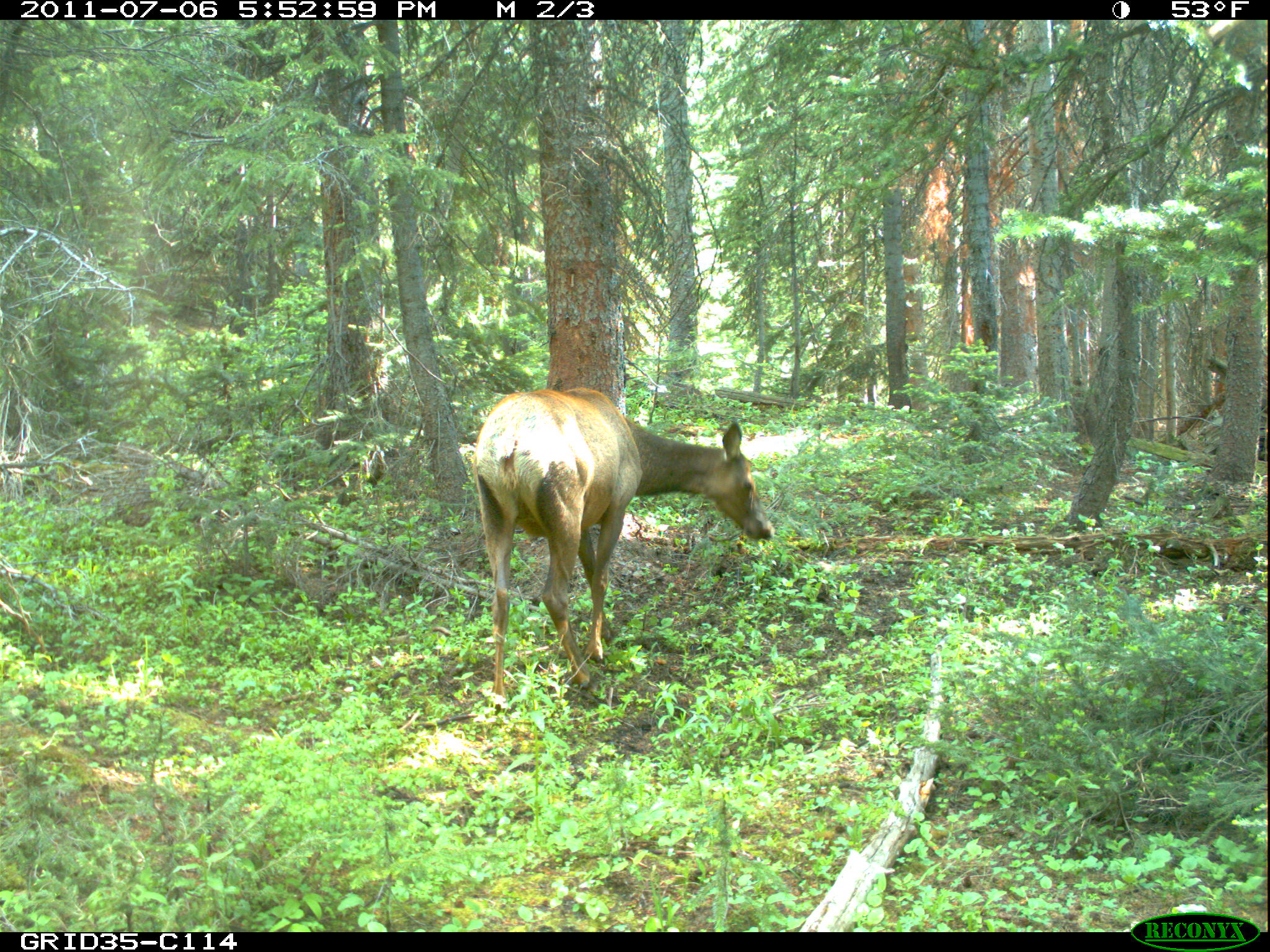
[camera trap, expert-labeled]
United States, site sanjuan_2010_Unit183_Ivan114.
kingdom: Animalia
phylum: Chordata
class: Mammalia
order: Artiodactyla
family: Cervidae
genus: Cervus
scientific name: Cervus elaphus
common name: red deer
Cervus elaphus (red deer).